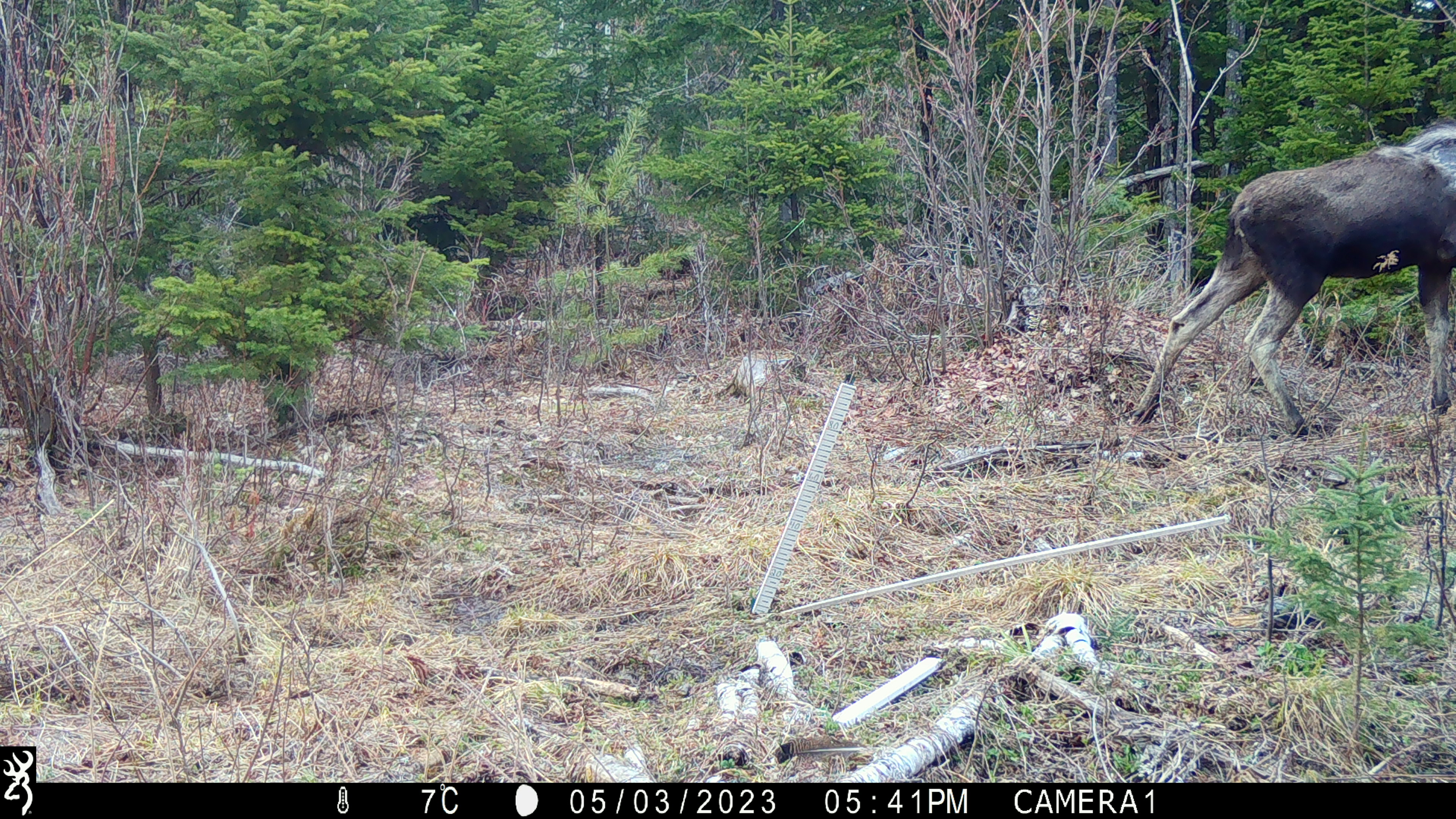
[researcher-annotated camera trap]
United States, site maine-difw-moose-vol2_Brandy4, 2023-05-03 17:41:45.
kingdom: Animalia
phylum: Chordata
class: Mammalia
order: Artiodactyla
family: Cervidae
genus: Alces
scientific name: Alces alces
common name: moose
Moose (Alces alces).